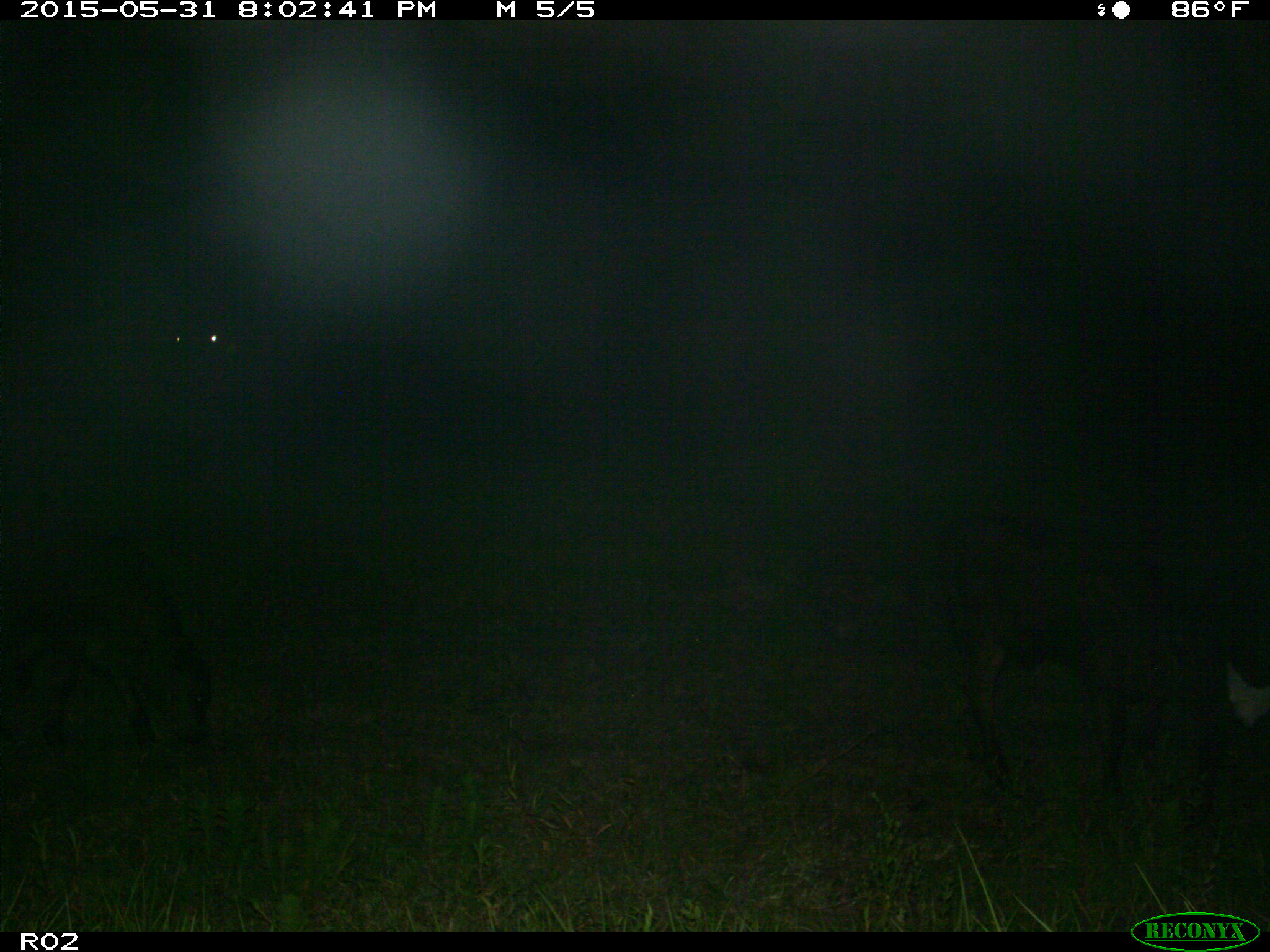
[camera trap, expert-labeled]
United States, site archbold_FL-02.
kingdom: Animalia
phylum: Chordata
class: Mammalia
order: Artiodactyla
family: Bovidae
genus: Bos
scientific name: Bos taurus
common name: domestic cow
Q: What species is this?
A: Bos taurus (domestic cow).